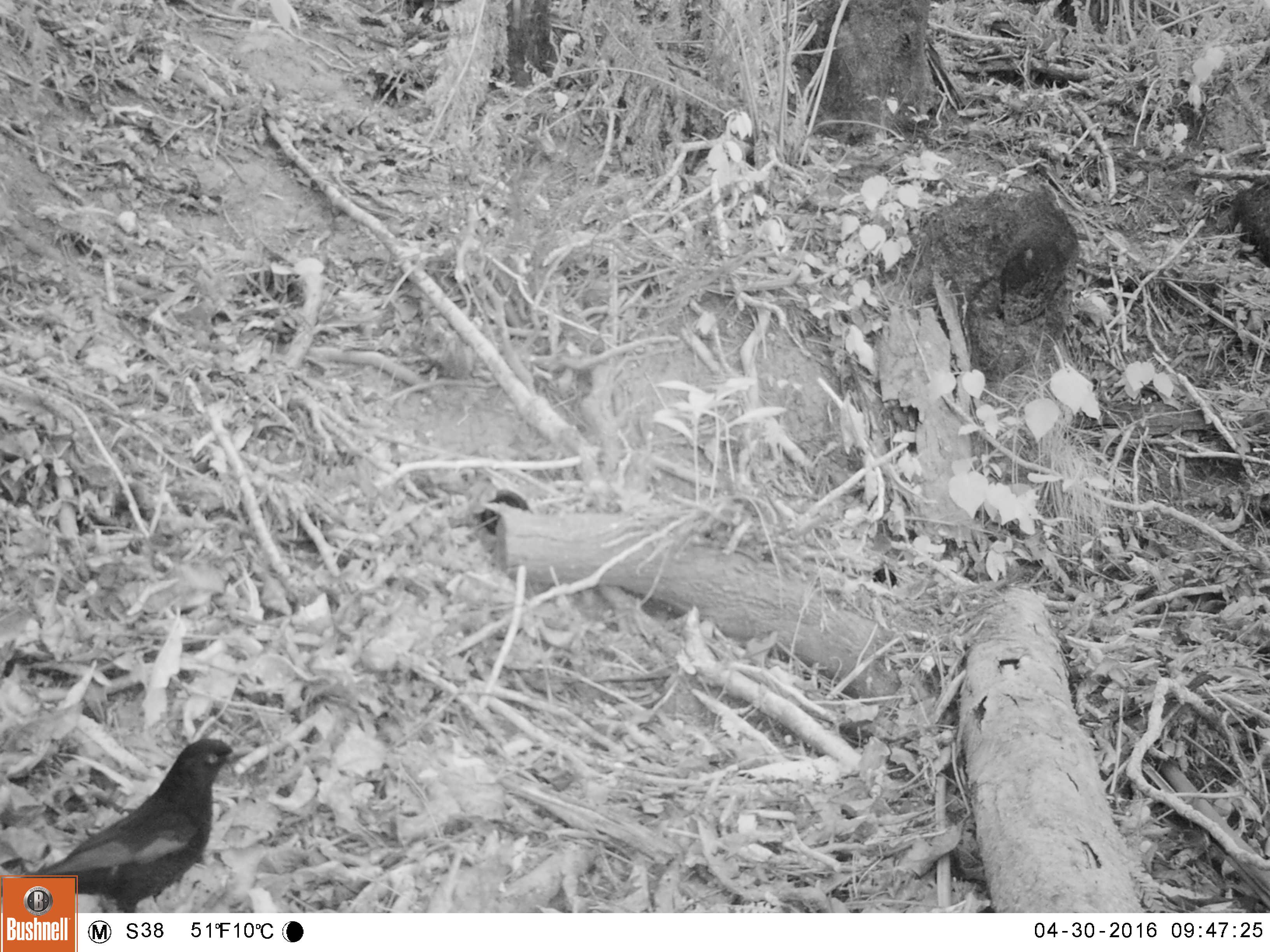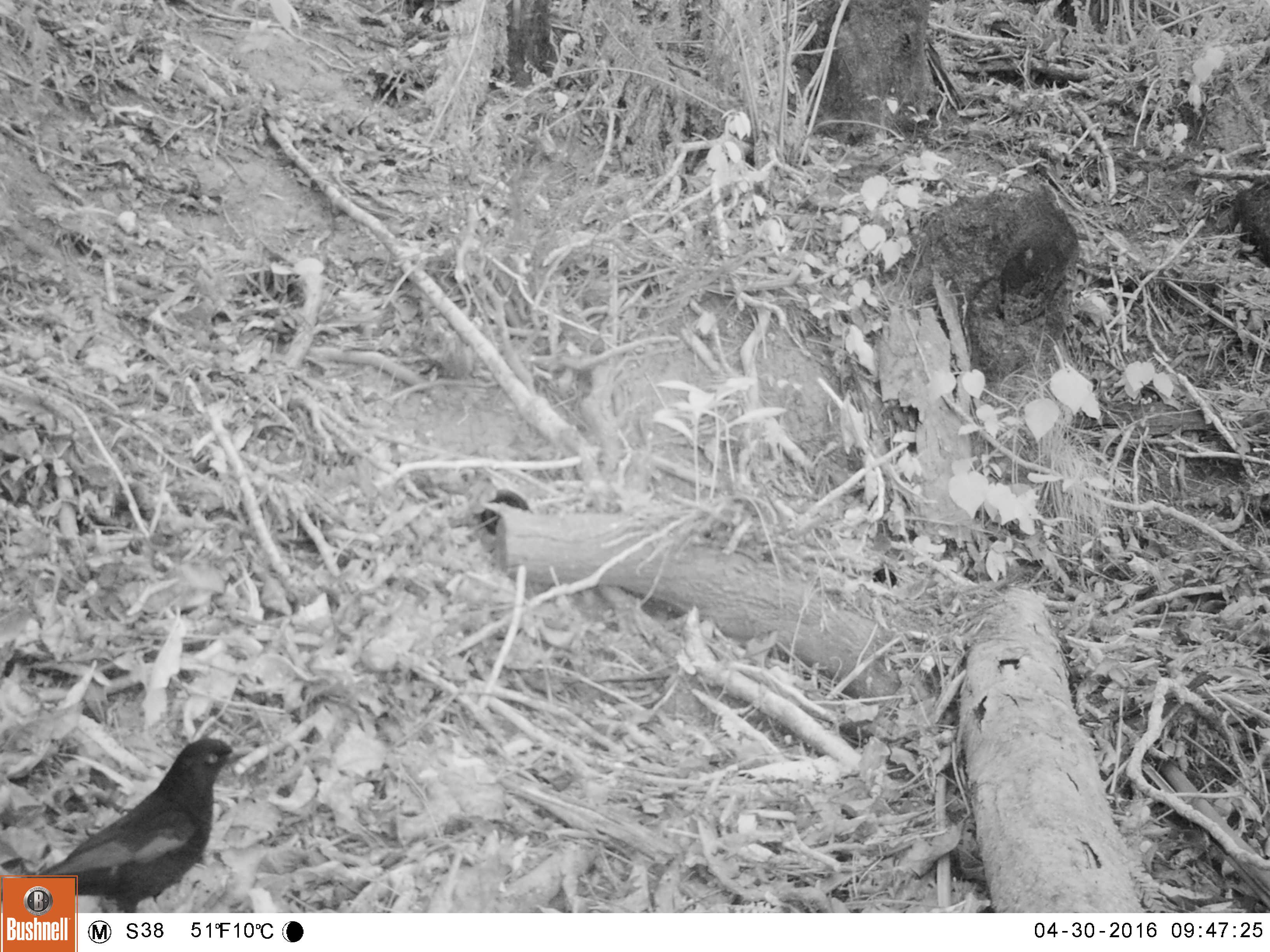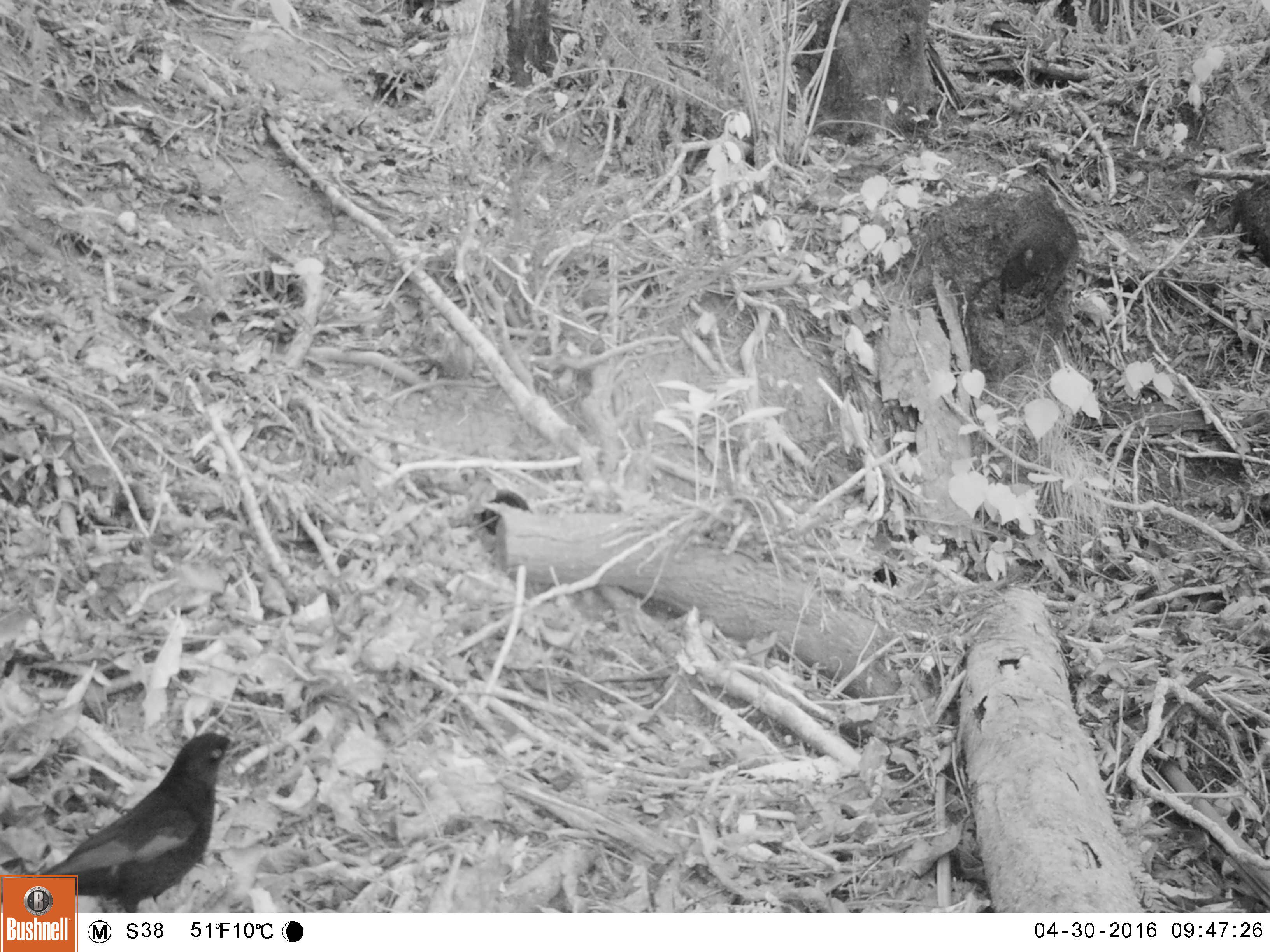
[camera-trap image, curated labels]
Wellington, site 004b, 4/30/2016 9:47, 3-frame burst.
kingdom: Animalia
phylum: Chordata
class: Aves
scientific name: Aves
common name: bird